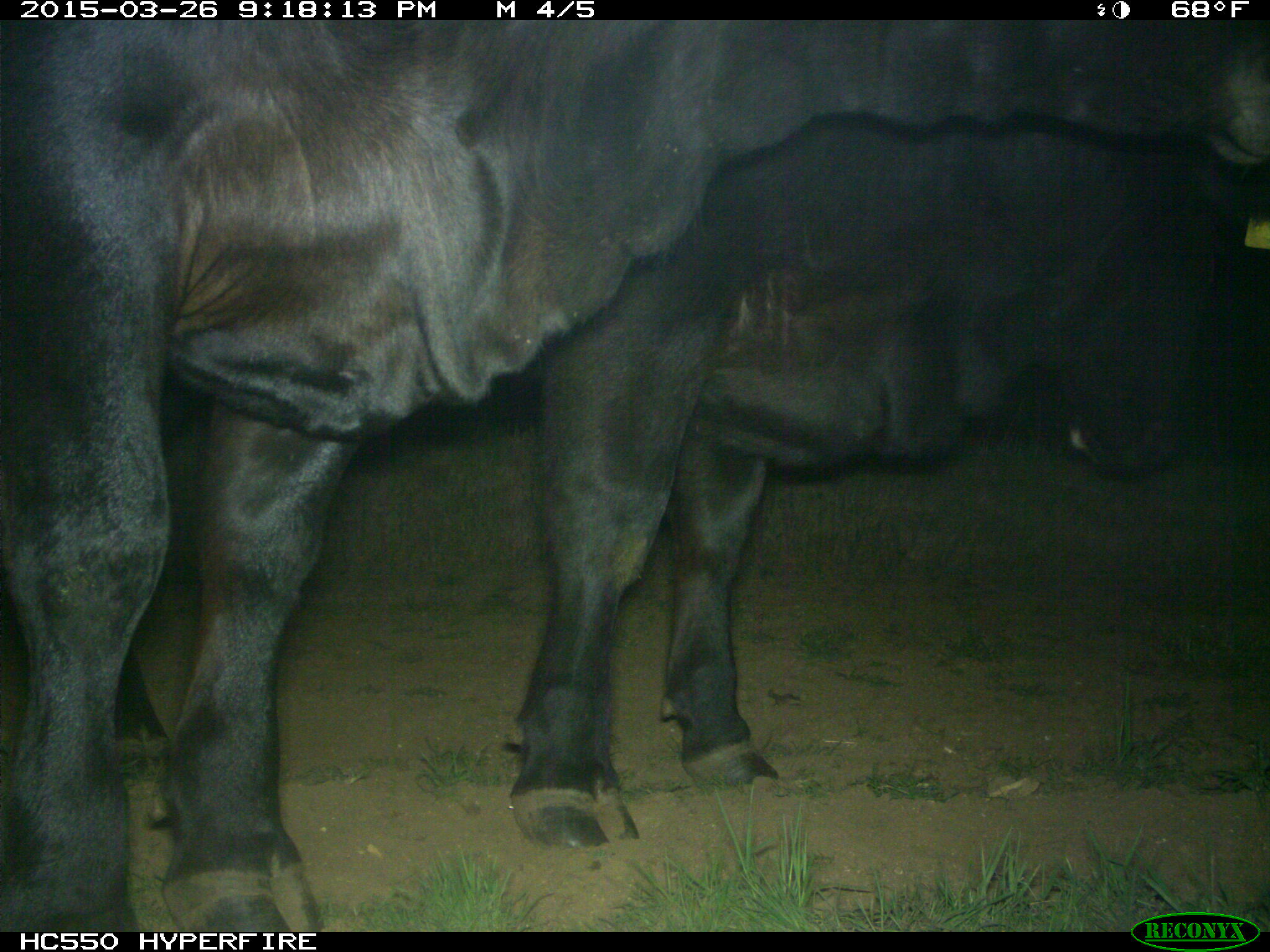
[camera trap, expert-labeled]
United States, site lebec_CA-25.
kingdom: Animalia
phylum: Chordata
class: Mammalia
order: Artiodactyla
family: Bovidae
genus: Bos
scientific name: Bos taurus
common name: domestic cow